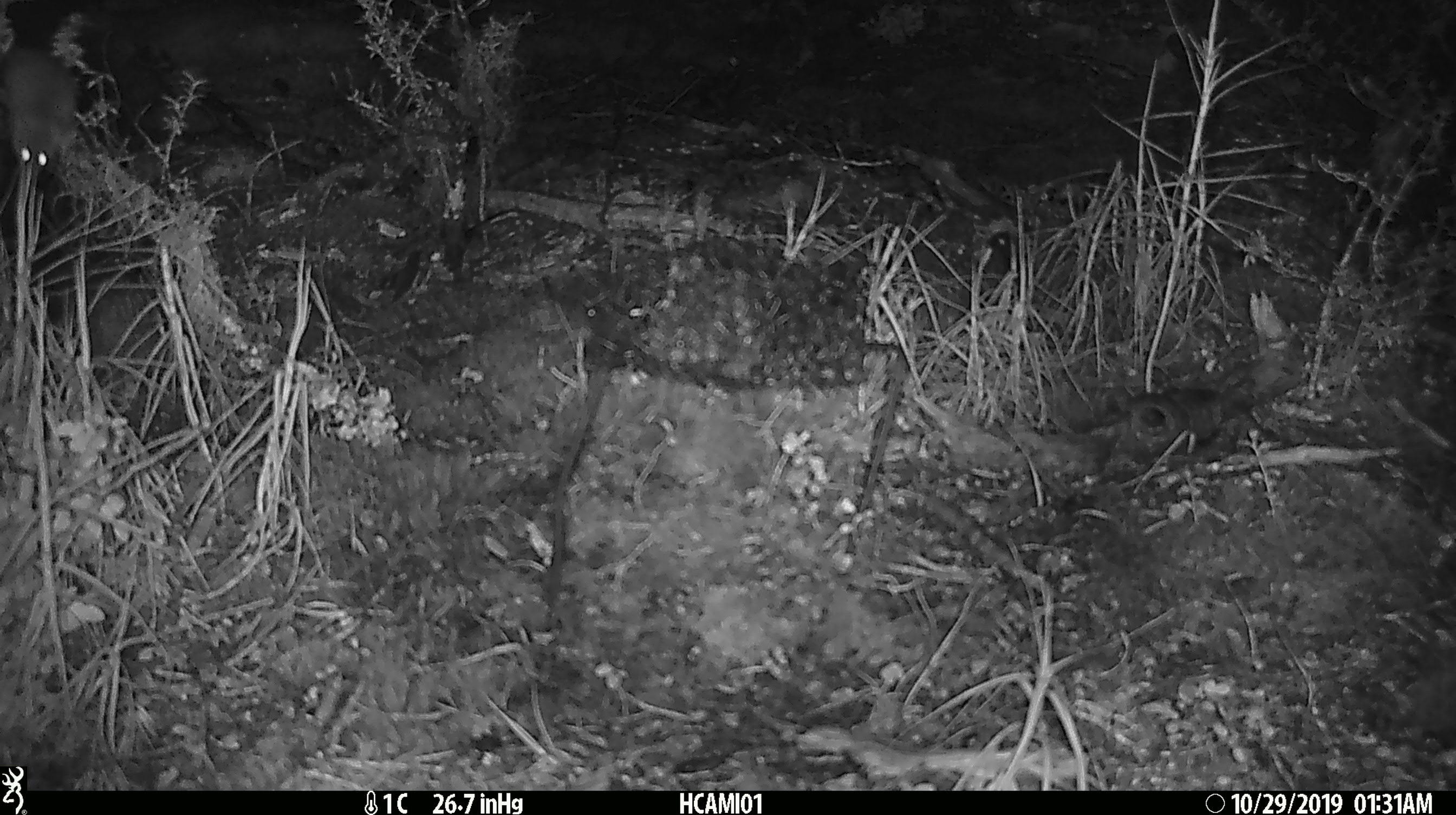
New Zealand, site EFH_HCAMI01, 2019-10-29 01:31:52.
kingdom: Animalia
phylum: Chordata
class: Mammalia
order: Rodentia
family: Muridae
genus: Mus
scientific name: Mus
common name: mouse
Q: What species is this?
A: Mouse (Mus).